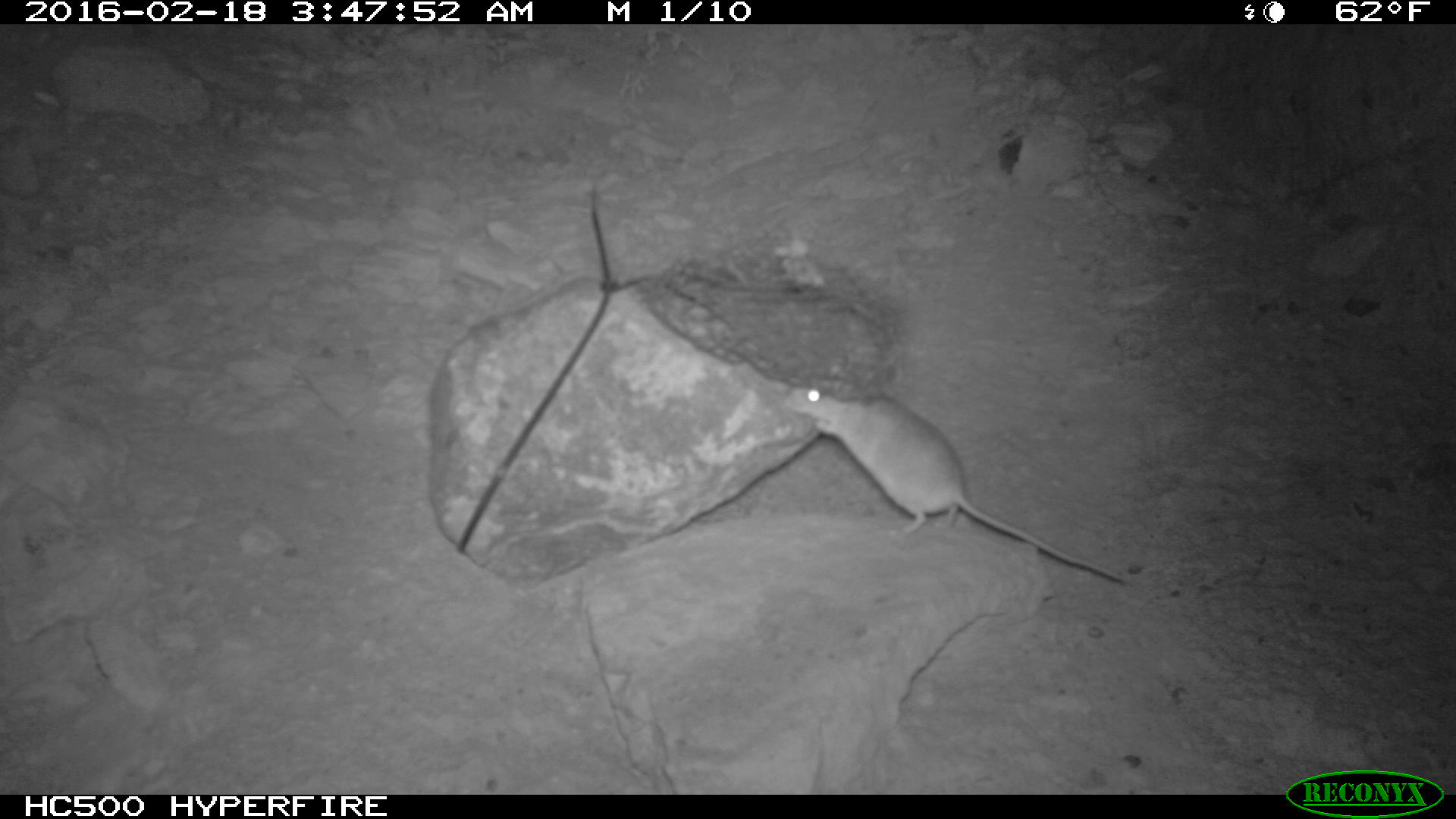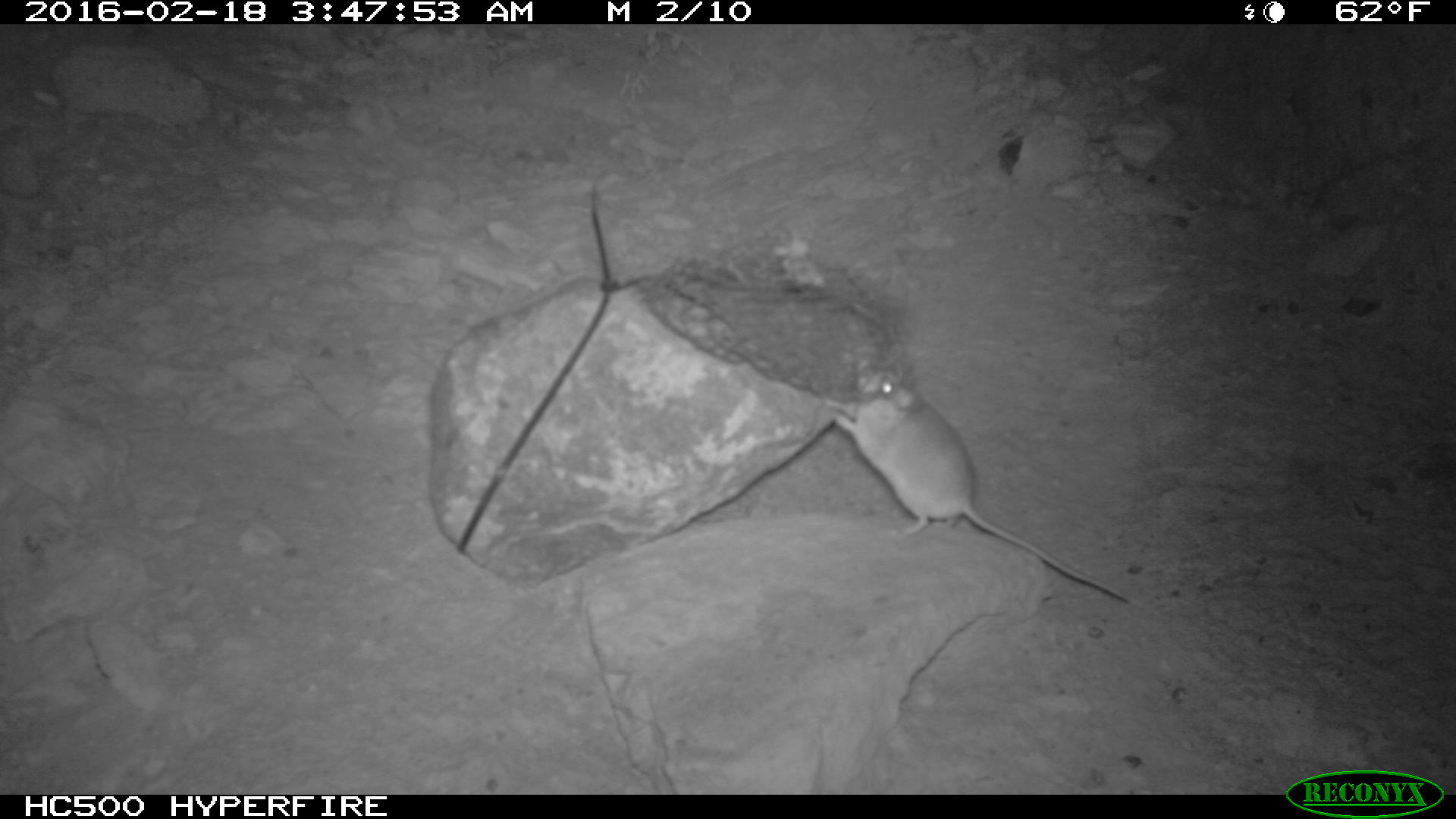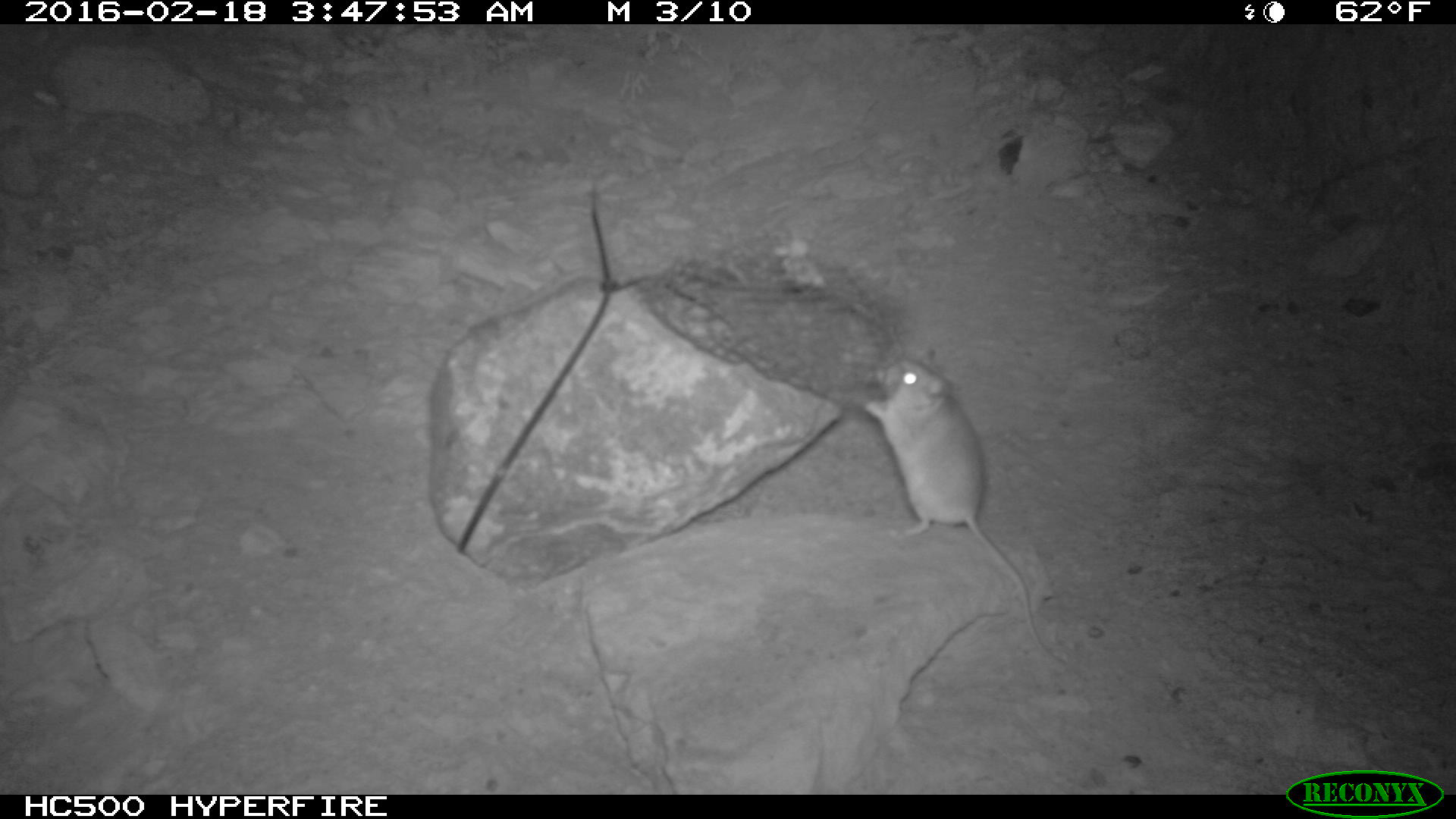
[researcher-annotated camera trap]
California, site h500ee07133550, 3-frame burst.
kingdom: Animalia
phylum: Chordata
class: Mammalia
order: Rodentia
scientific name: Rodentia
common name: rodent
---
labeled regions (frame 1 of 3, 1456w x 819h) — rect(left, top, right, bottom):
rodent: rect(783, 382, 1129, 585)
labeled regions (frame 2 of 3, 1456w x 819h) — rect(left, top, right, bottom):
rodent: rect(823, 356, 1128, 602)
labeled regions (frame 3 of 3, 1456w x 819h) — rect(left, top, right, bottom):
rodent: rect(860, 348, 1066, 666)